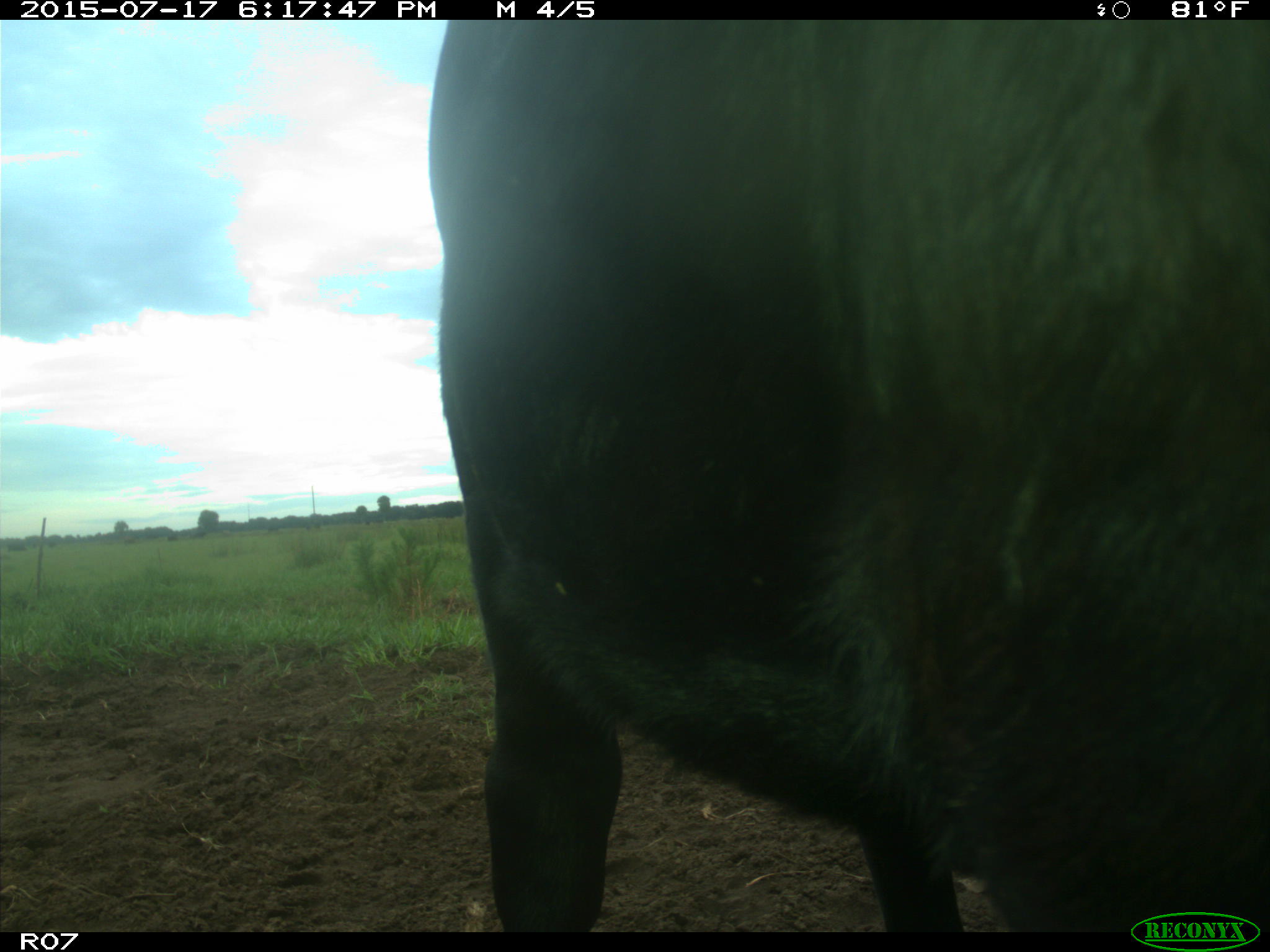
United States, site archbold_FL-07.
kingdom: Animalia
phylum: Chordata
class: Mammalia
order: Artiodactyla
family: Bovidae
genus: Bos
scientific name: Bos taurus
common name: domestic cow